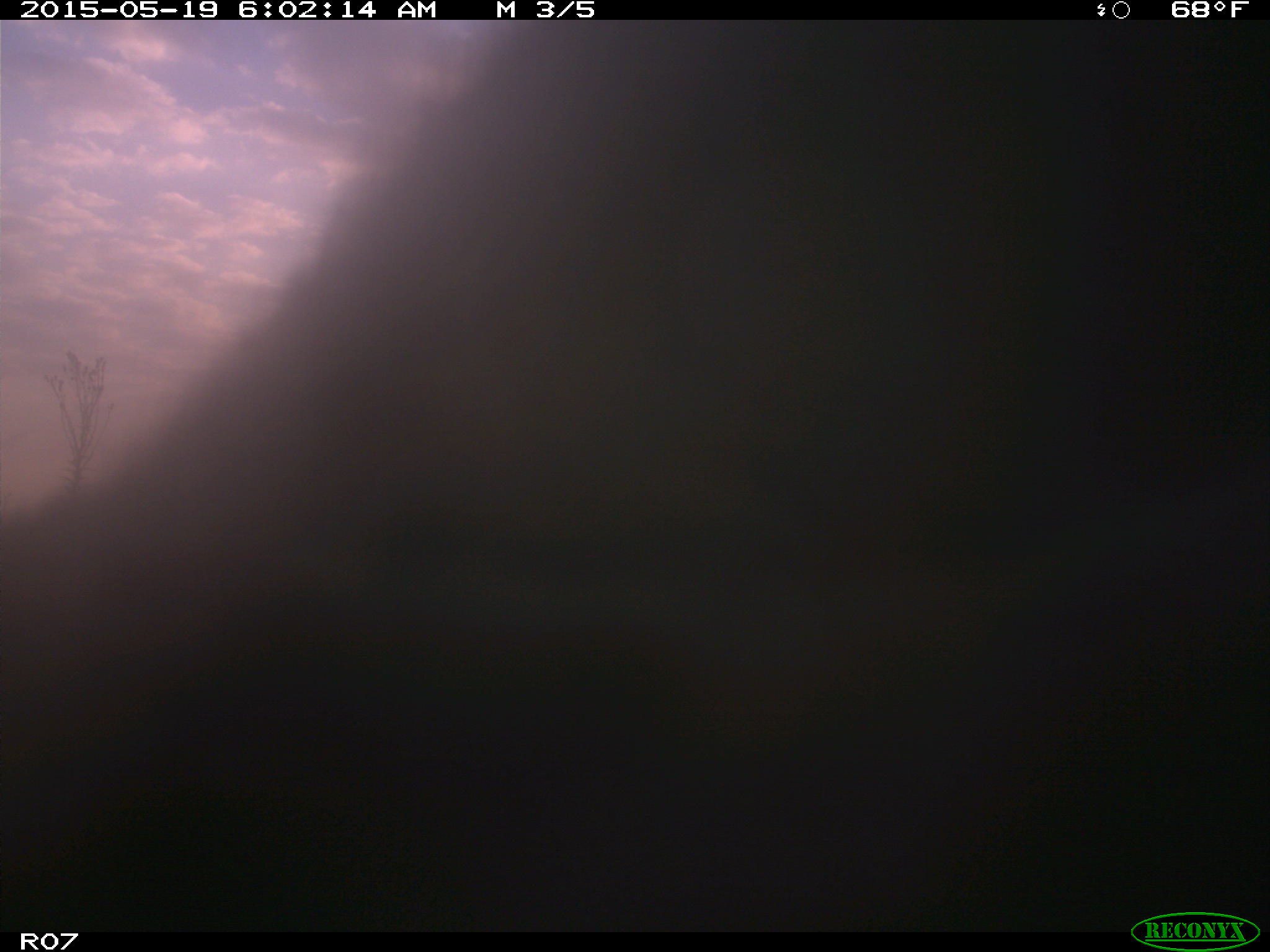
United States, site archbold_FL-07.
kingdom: Animalia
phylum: Chordata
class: Mammalia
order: Artiodactyla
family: Bovidae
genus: Bos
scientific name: Bos taurus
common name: domestic cow